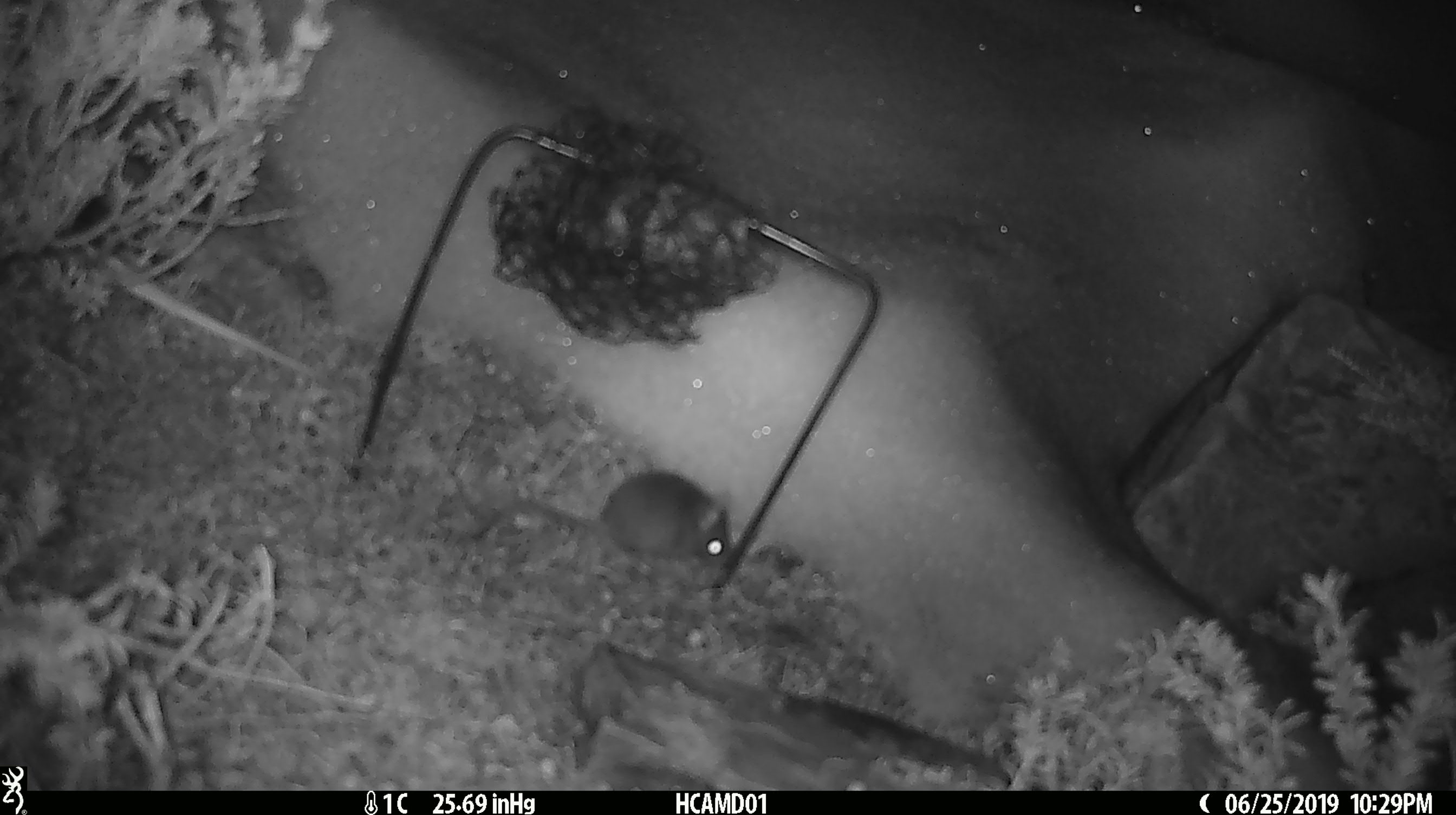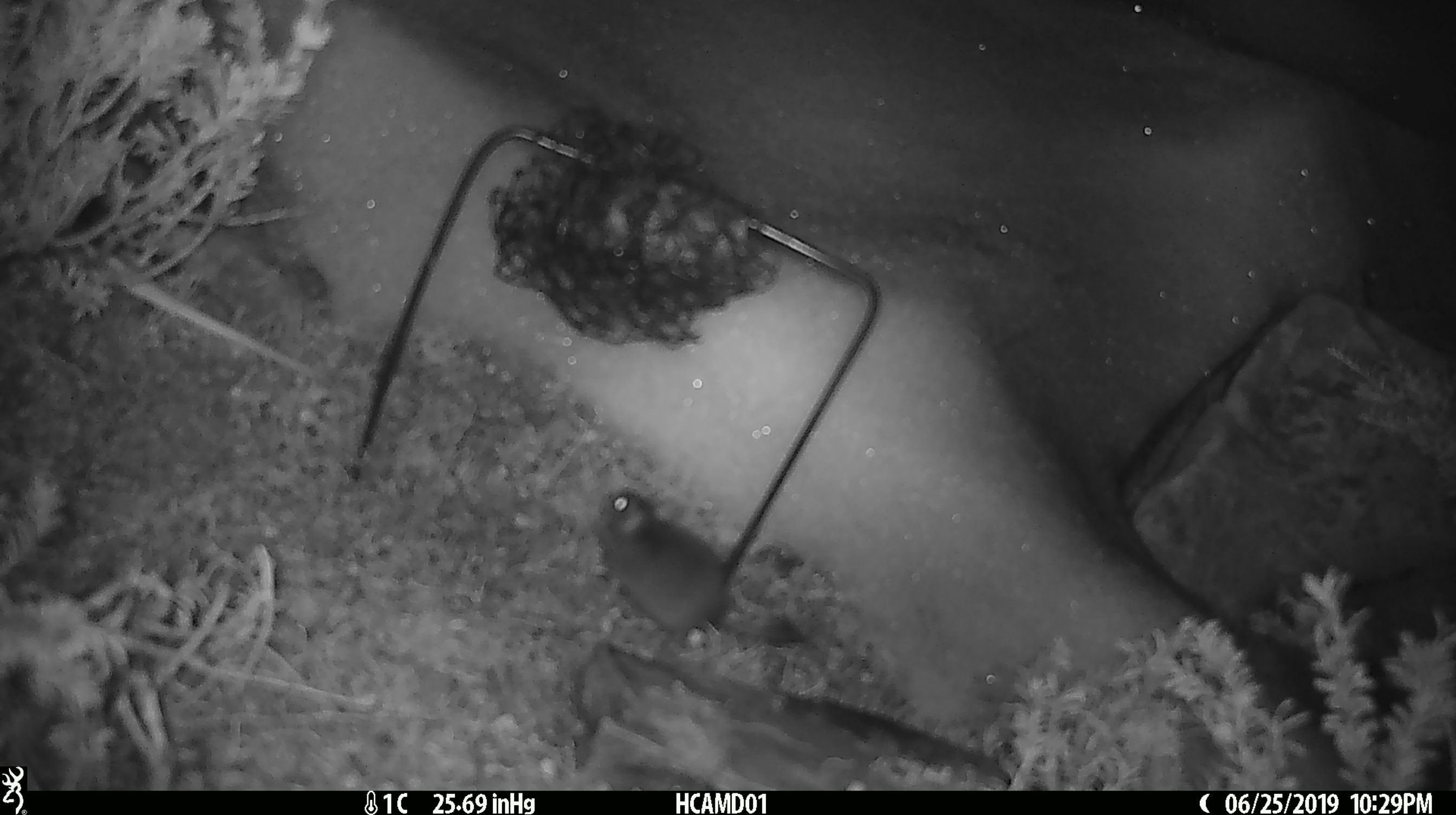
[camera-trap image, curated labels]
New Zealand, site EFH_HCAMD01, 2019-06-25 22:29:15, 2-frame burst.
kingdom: Animalia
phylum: Chordata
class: Mammalia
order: Rodentia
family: Muridae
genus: Mus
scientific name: Mus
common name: mouse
Mouse (Mus).